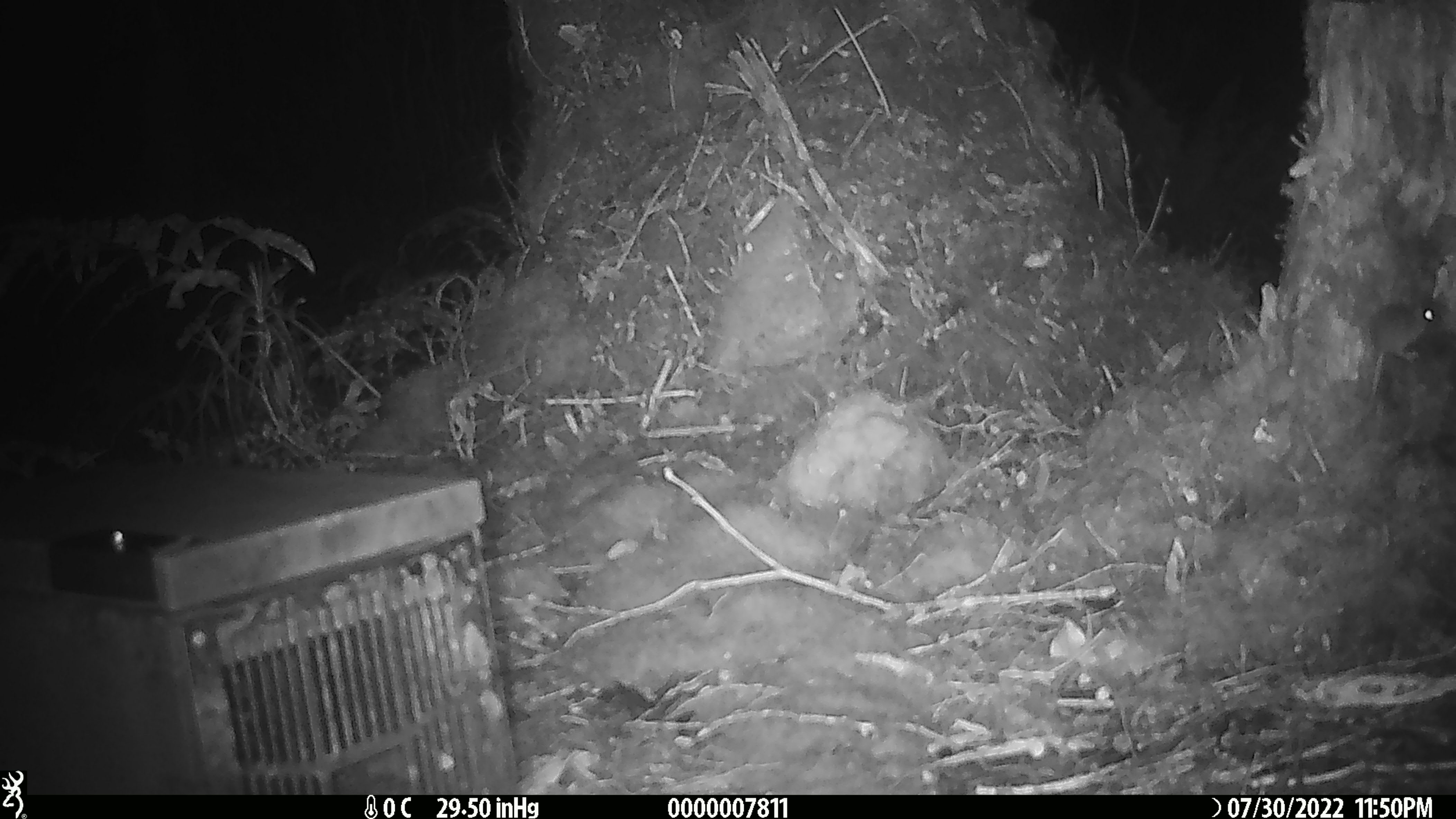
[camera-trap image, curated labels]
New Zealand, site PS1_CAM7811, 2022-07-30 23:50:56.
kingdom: Animalia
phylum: Chordata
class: Mammalia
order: Rodentia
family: Muridae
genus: Mus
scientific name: Mus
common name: mouse